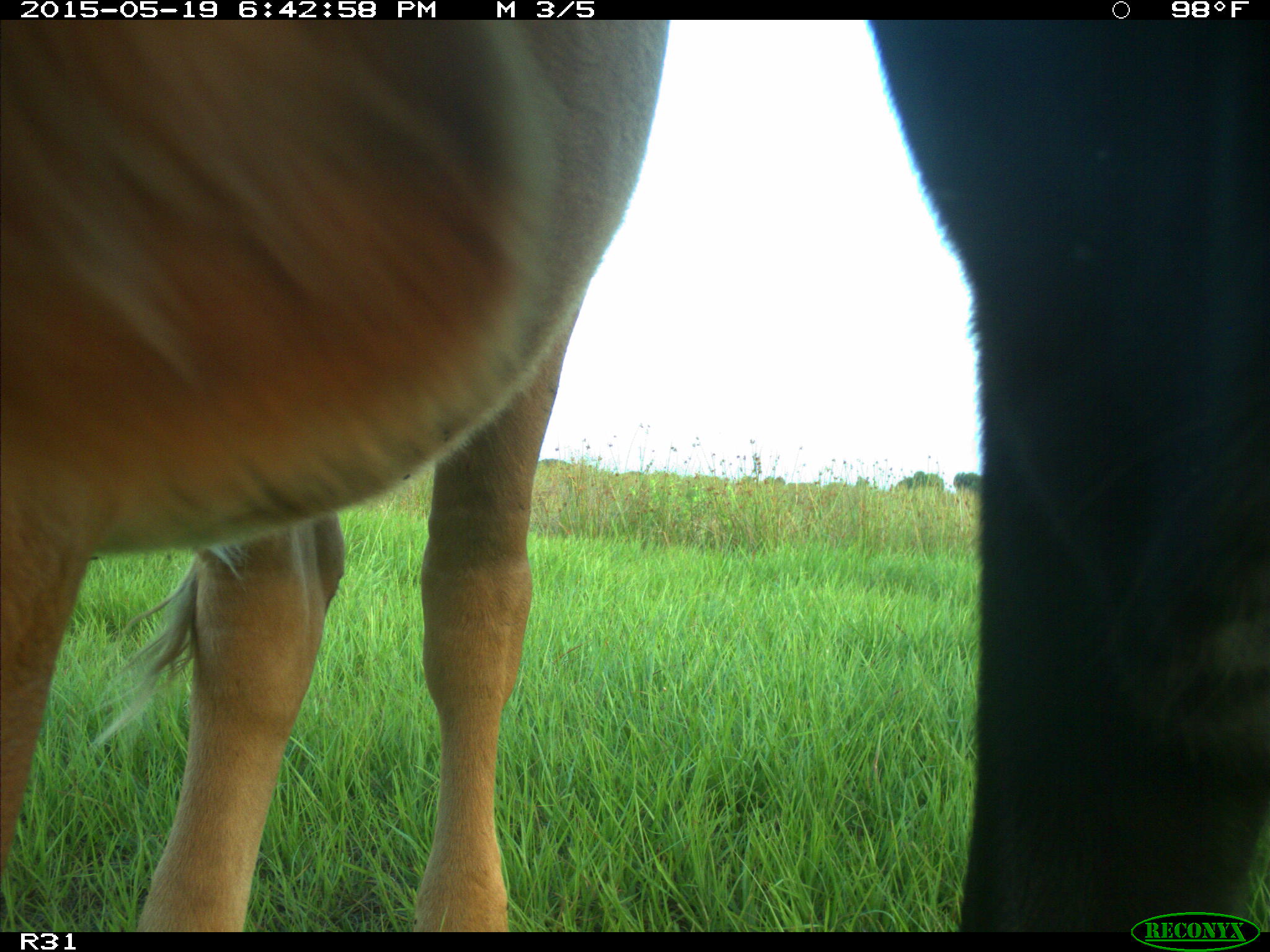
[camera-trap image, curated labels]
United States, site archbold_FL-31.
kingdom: Animalia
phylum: Chordata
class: Mammalia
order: Artiodactyla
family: Bovidae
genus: Bos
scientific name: Bos taurus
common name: domestic cow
Bos taurus (domestic cow).